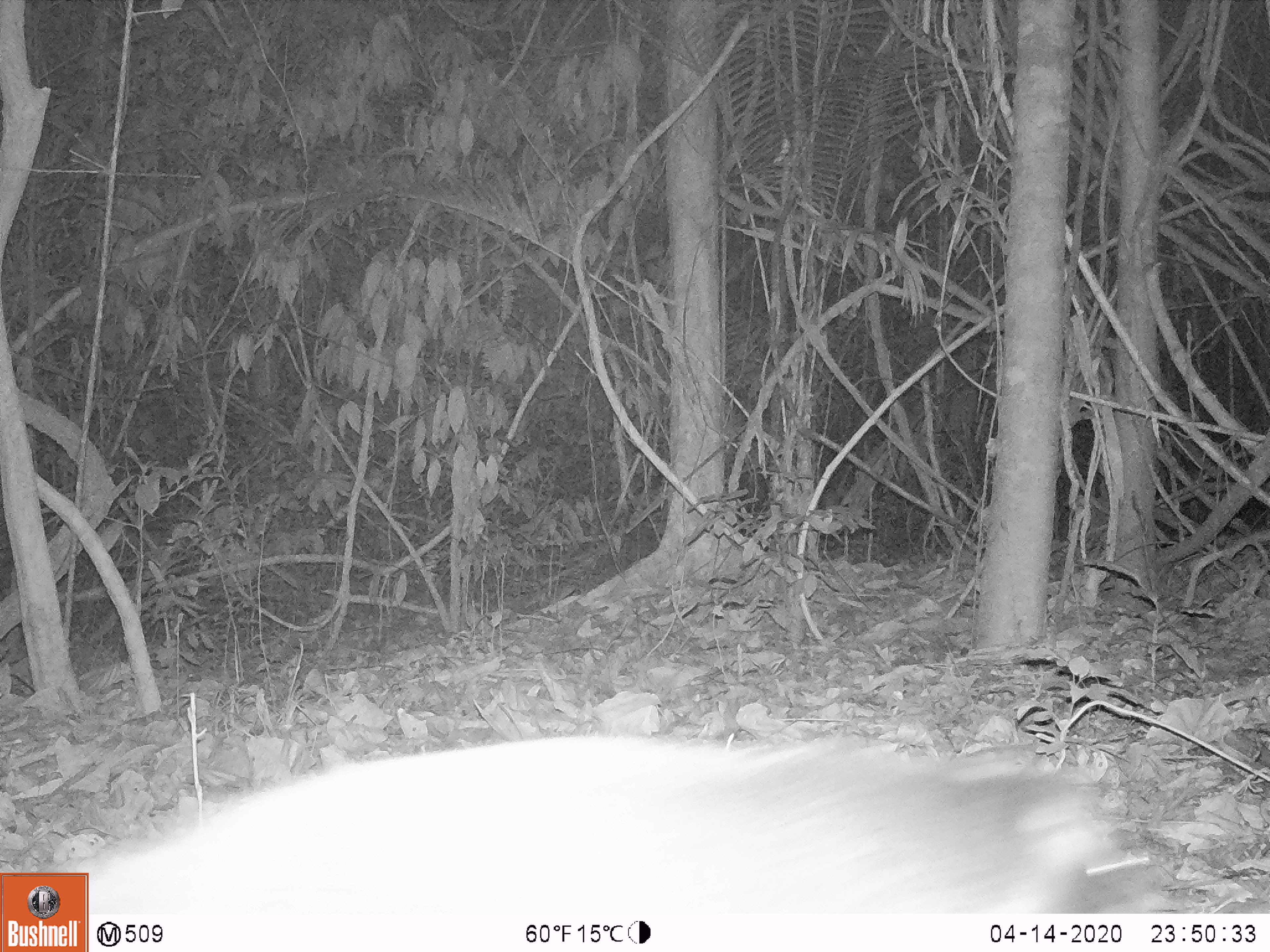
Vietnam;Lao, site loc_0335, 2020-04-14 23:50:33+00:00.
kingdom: Animalia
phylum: Chordata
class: Mammalia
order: Carnivora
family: Viverridae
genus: Paguma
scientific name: Paguma larvata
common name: masked palm civet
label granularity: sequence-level